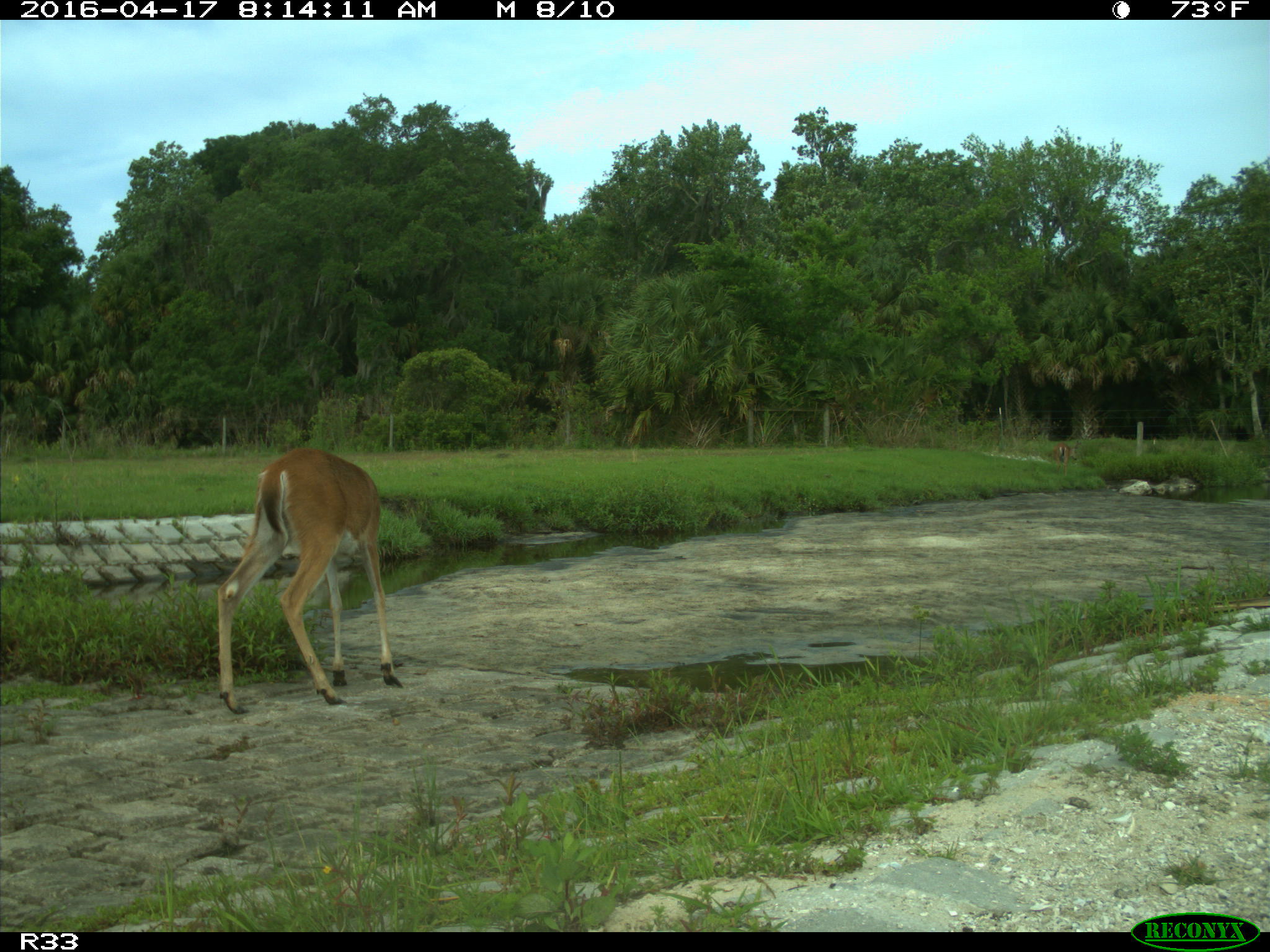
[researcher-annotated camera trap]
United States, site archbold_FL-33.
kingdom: Animalia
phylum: Chordata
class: Mammalia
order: Artiodactyla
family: Cervidae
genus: Odocoileus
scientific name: Odocoileus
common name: deer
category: unidentified deer